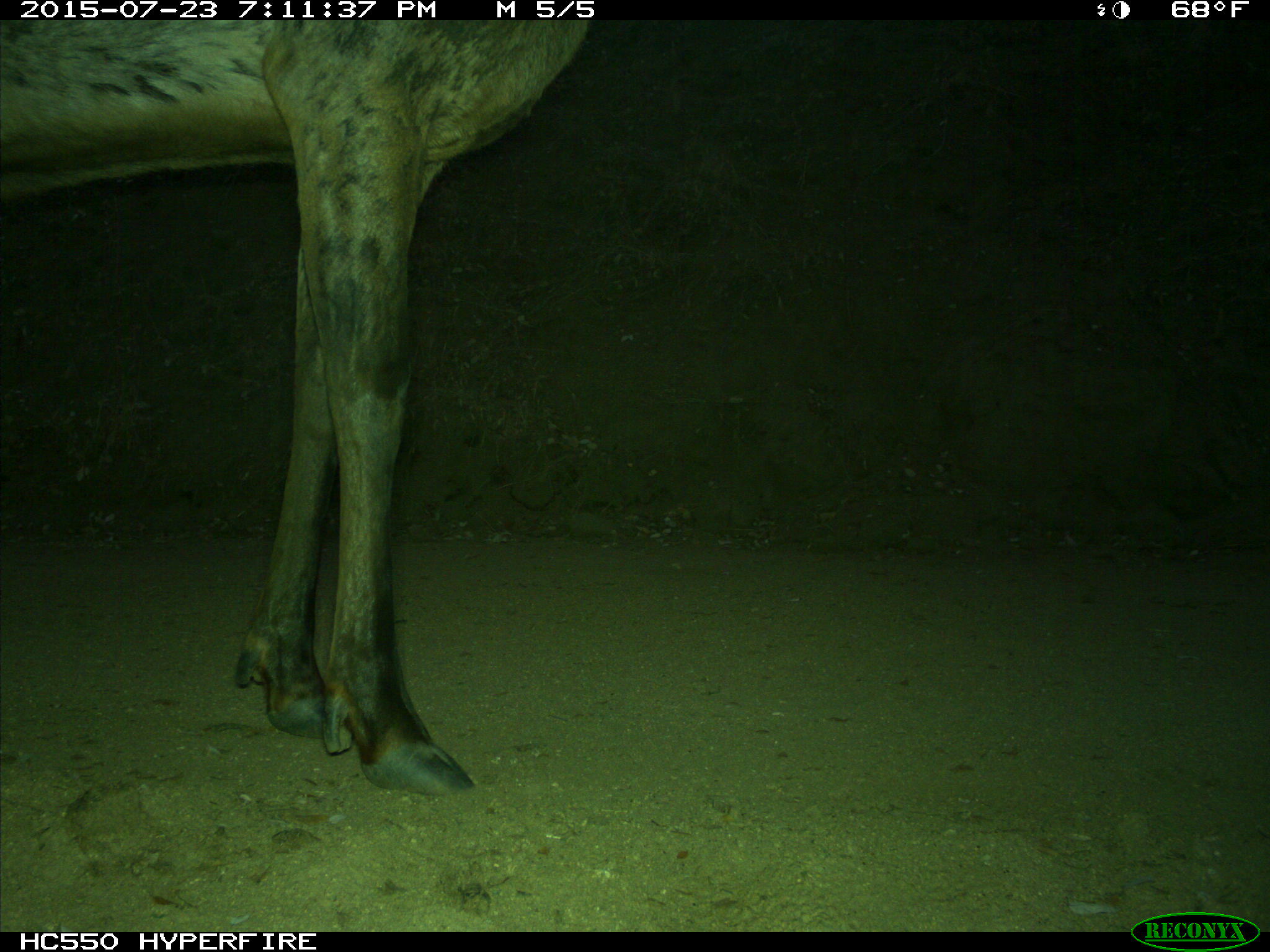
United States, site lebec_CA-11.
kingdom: Animalia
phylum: Chordata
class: Mammalia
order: Artiodactyla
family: Cervidae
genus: Cervus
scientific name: Cervus canadensis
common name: elk